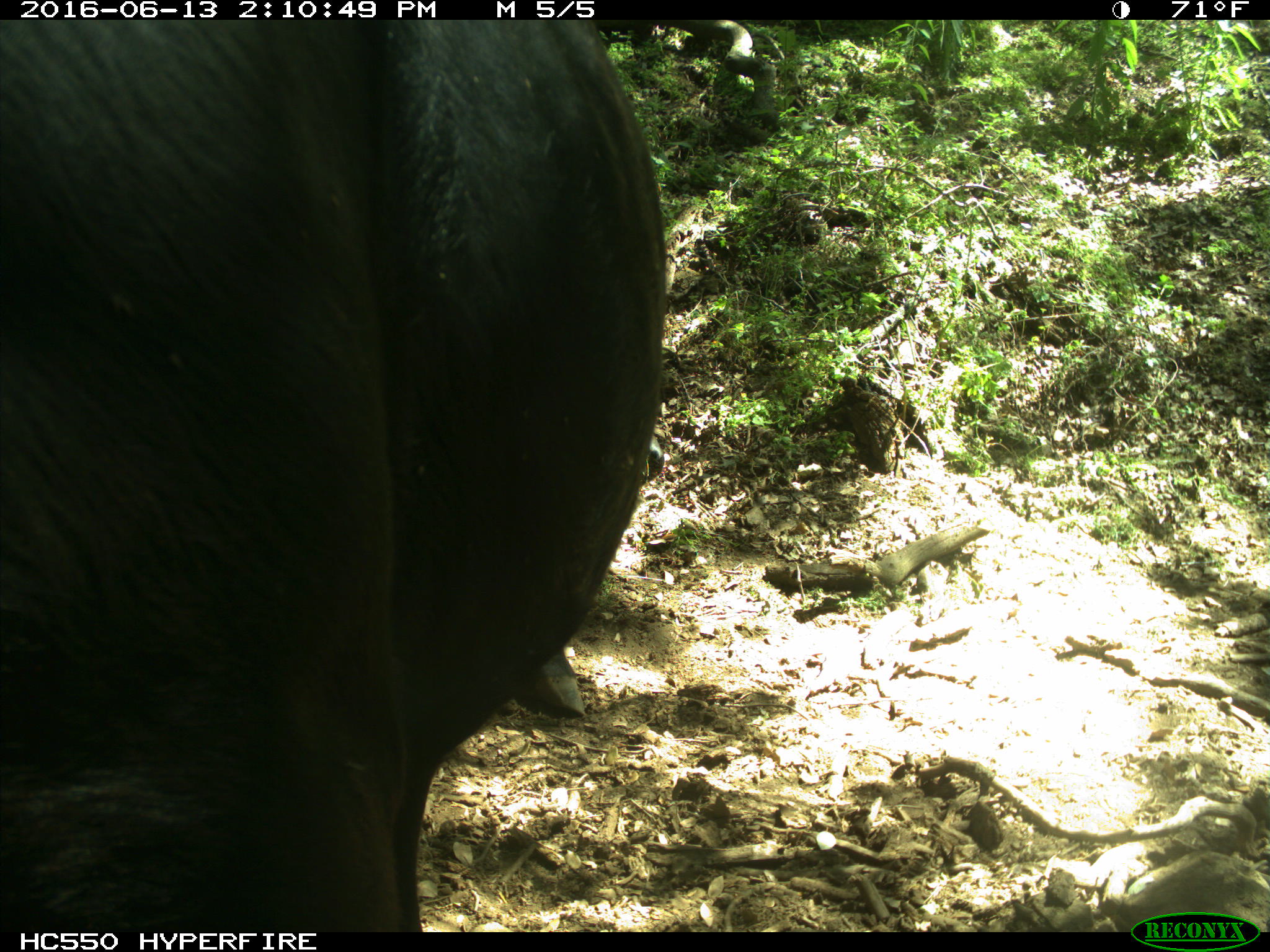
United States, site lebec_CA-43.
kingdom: Animalia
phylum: Chordata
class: Mammalia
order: Artiodactyla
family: Bovidae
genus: Bos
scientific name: Bos taurus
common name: domestic cow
Bos taurus (domestic cow).